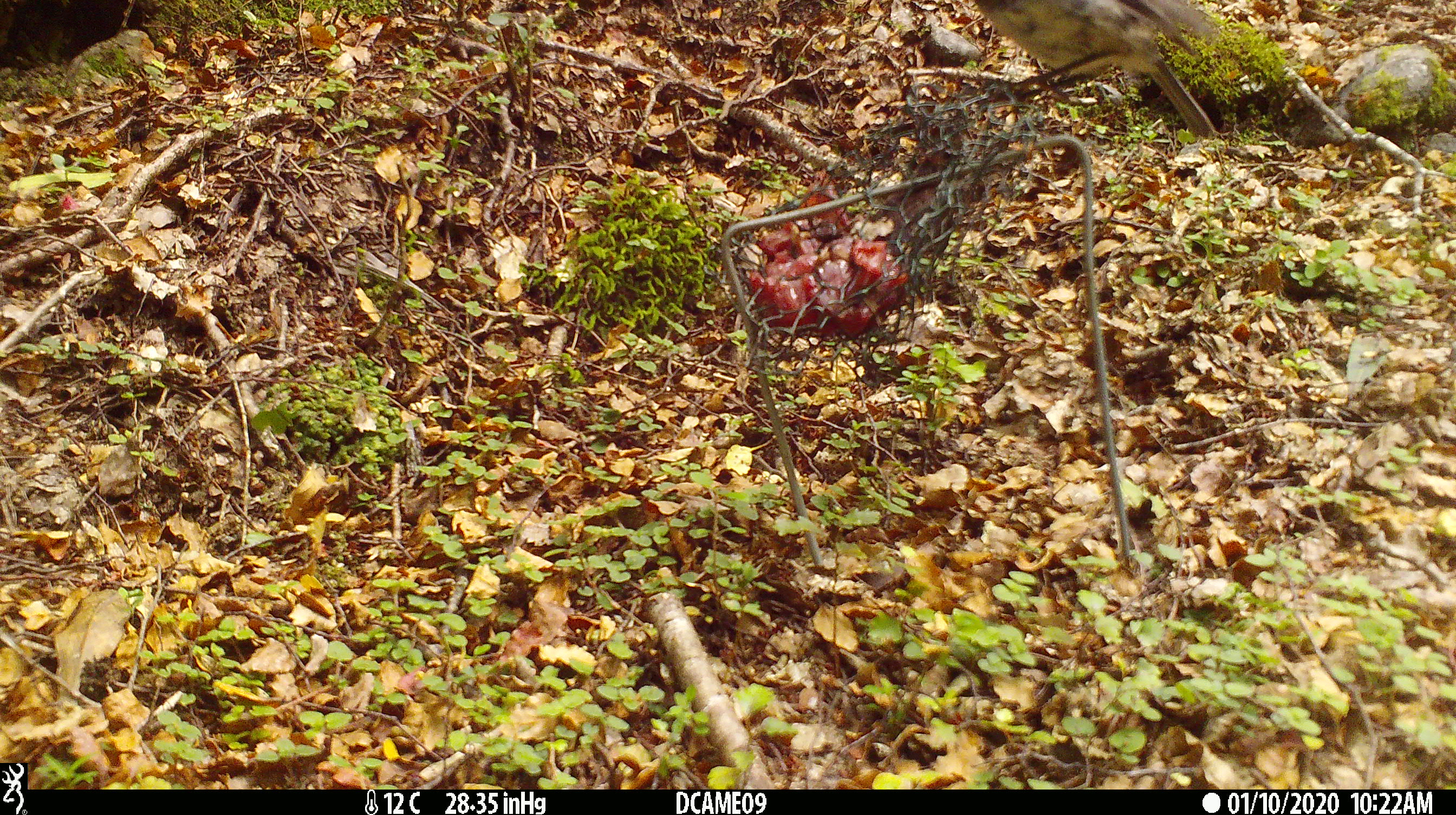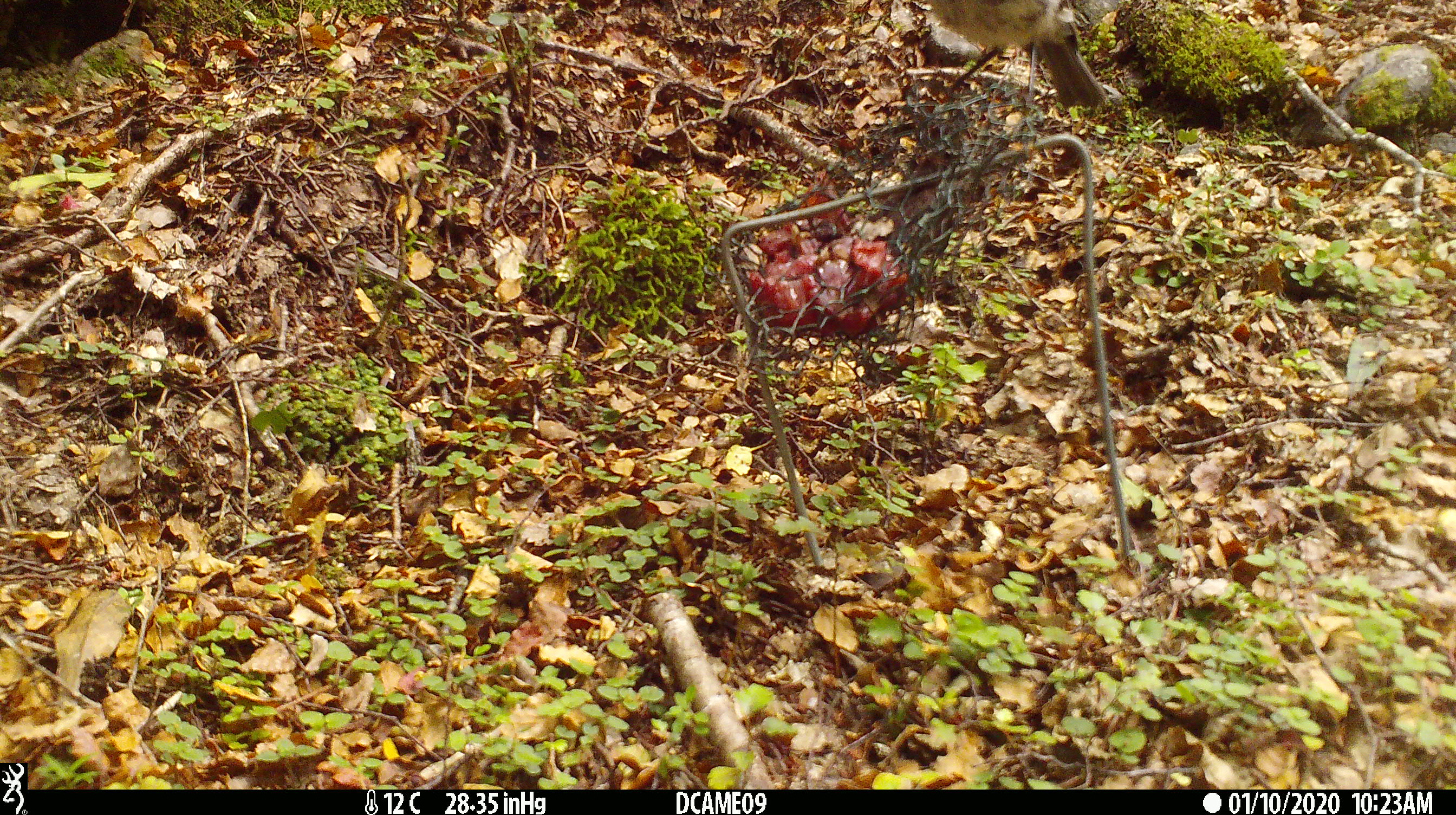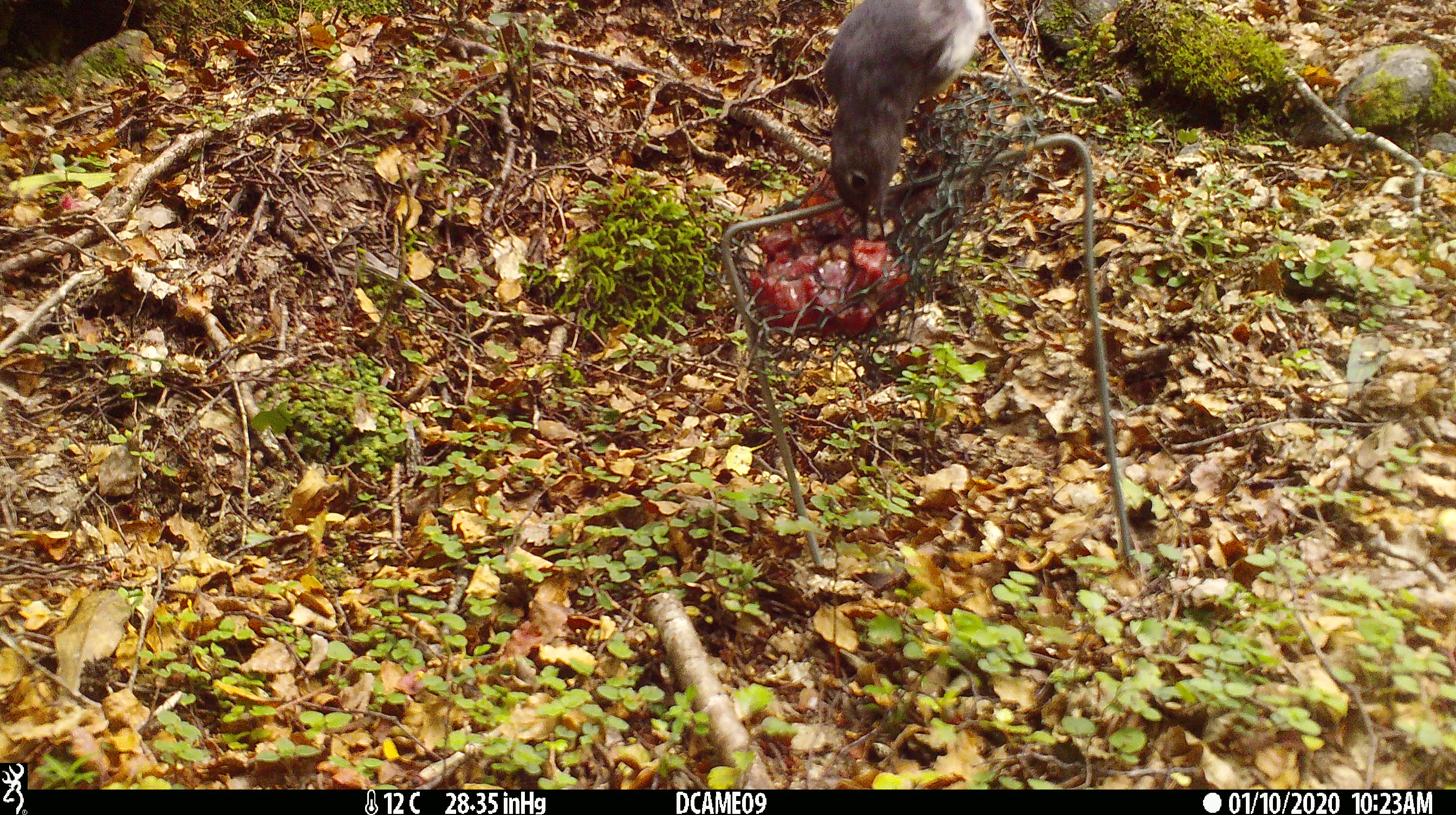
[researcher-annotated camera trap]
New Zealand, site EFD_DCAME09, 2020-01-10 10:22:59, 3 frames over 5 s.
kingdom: Animalia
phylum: Chordata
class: Aves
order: Passeriformes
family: Petroicidae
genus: Petroica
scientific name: Petroica australis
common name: new zealand robin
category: robin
Robin (new zealand robin) (Petroica australis).